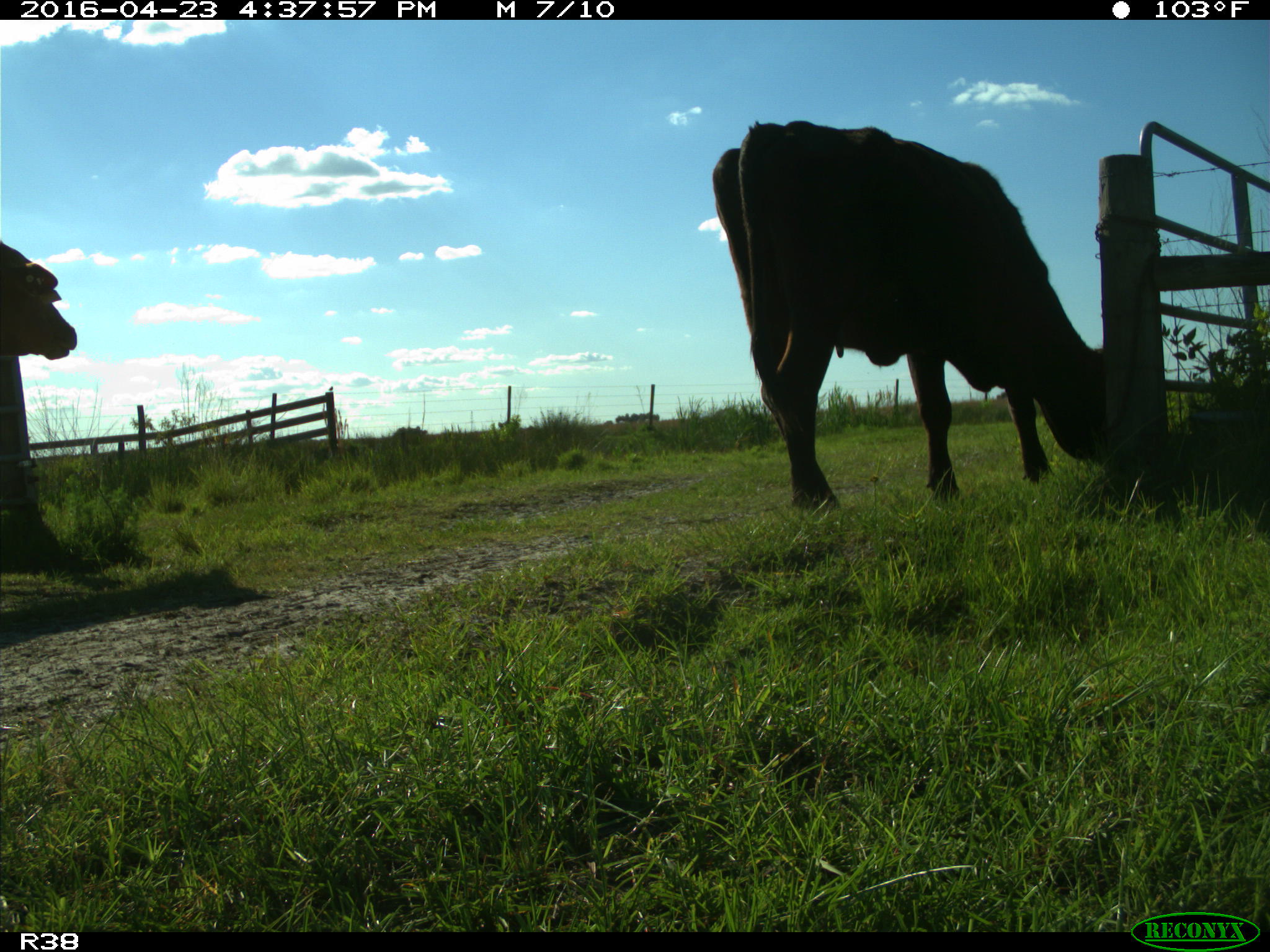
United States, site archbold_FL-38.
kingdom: Animalia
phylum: Chordata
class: Mammalia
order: Artiodactyla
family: Bovidae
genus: Bos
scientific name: Bos taurus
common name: domestic cow